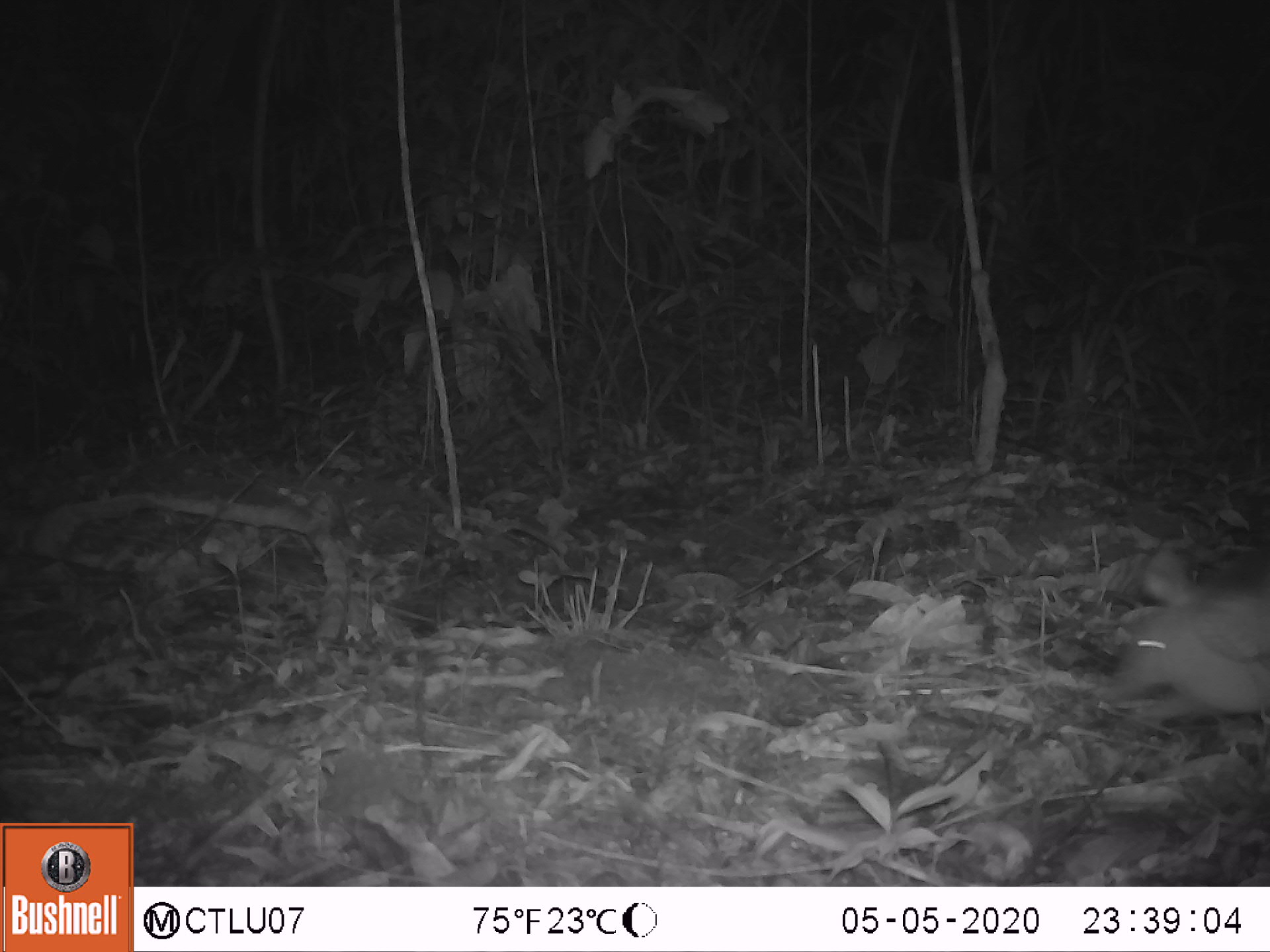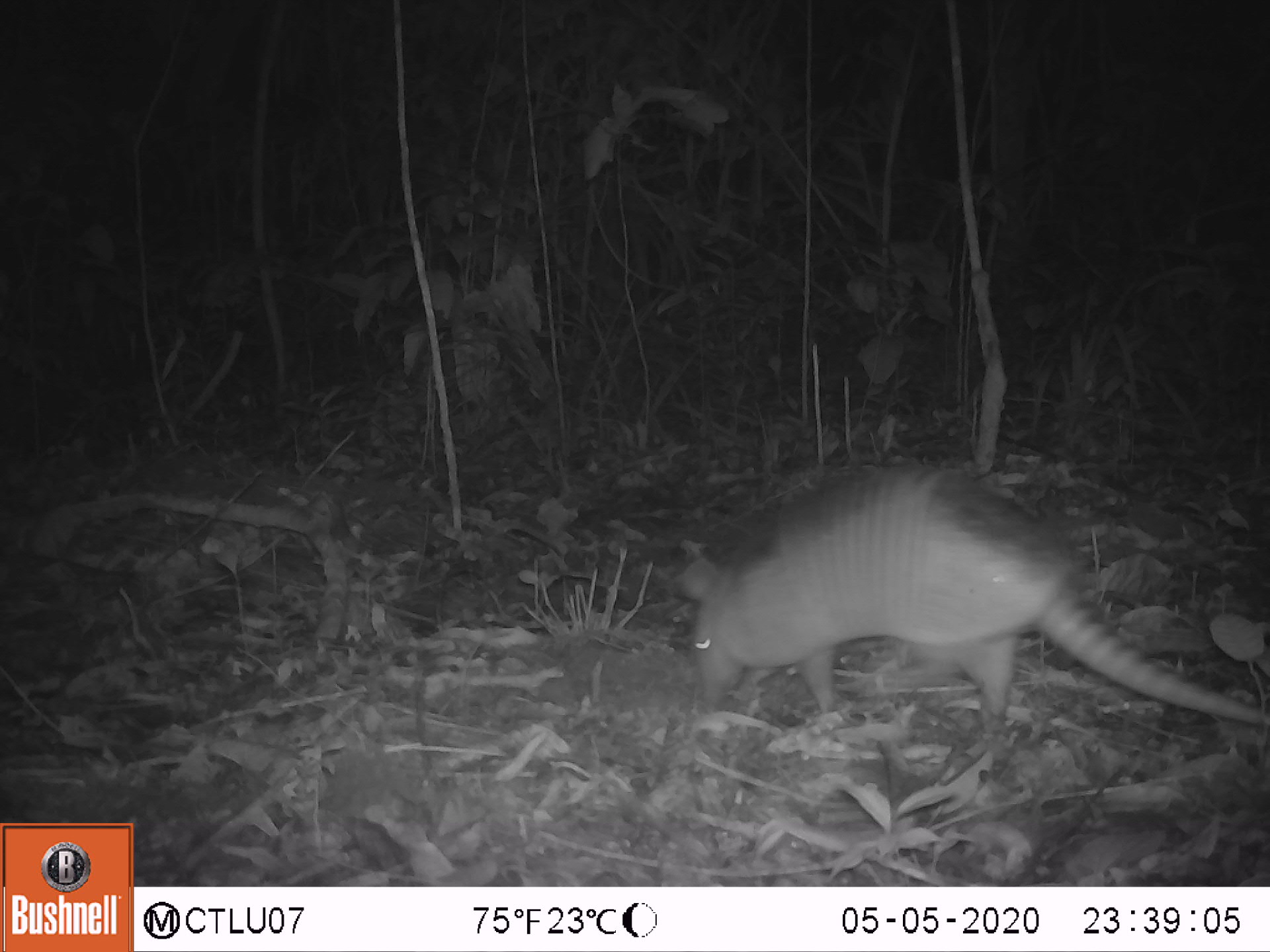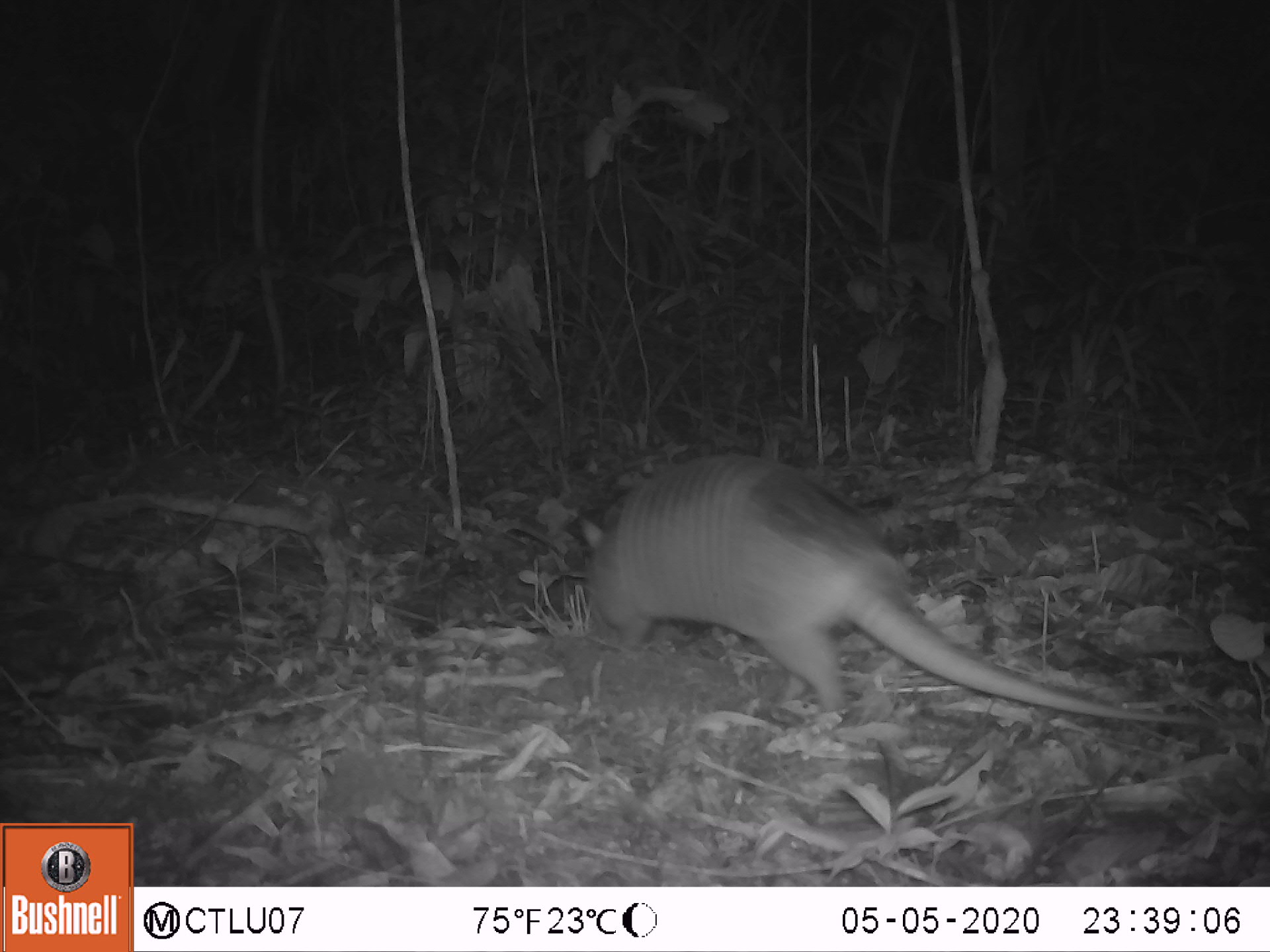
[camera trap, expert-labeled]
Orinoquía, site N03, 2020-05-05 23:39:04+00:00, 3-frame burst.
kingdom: Animalia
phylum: Chordata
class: Mammalia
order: Cingulata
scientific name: Cingulata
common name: armadillo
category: unknown armadillo